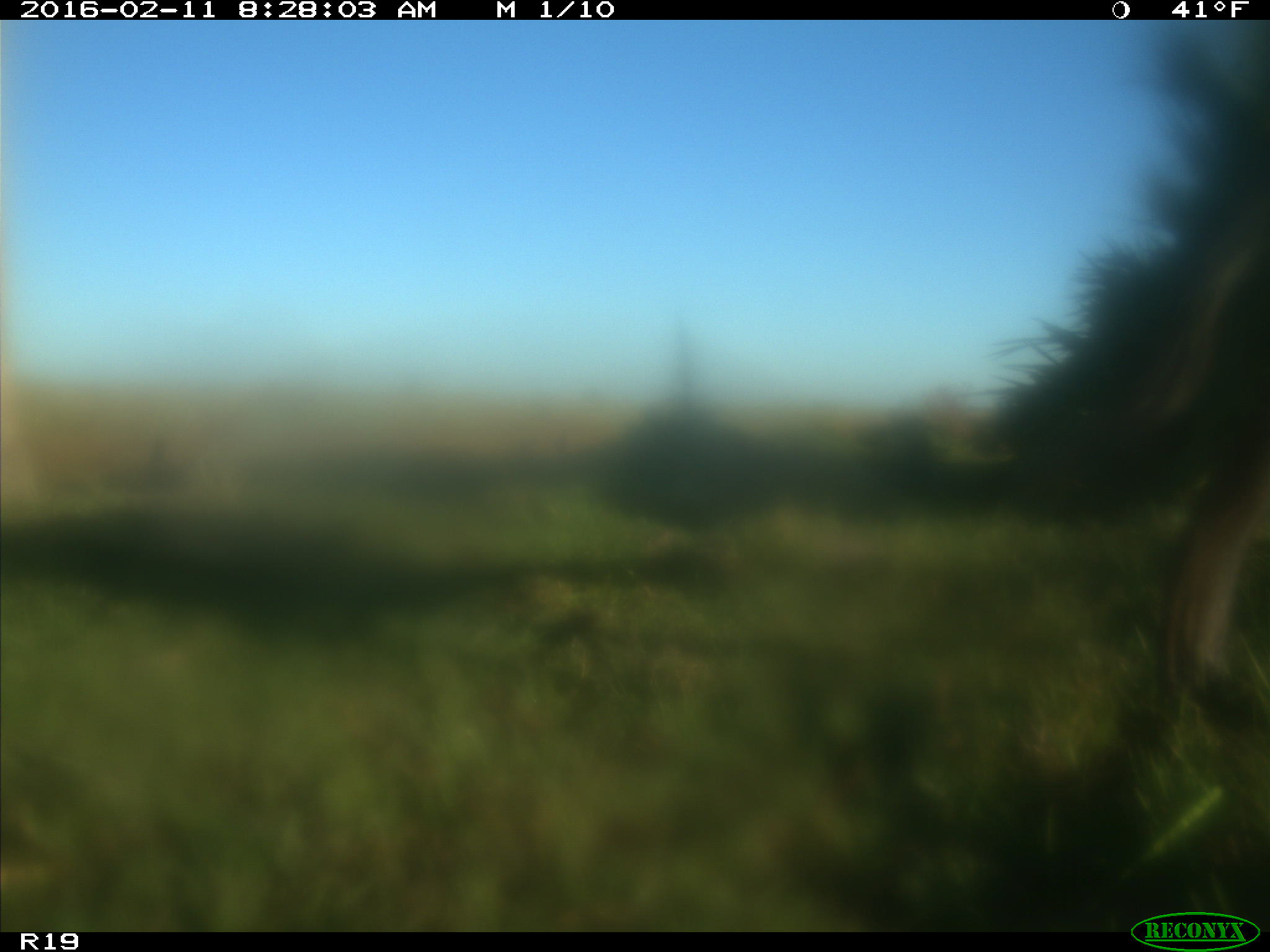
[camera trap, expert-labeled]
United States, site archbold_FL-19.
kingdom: Animalia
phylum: Chordata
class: Mammalia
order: Artiodactyla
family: Bovidae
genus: Bos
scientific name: Bos taurus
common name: domestic cow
Bos taurus (domestic cow).